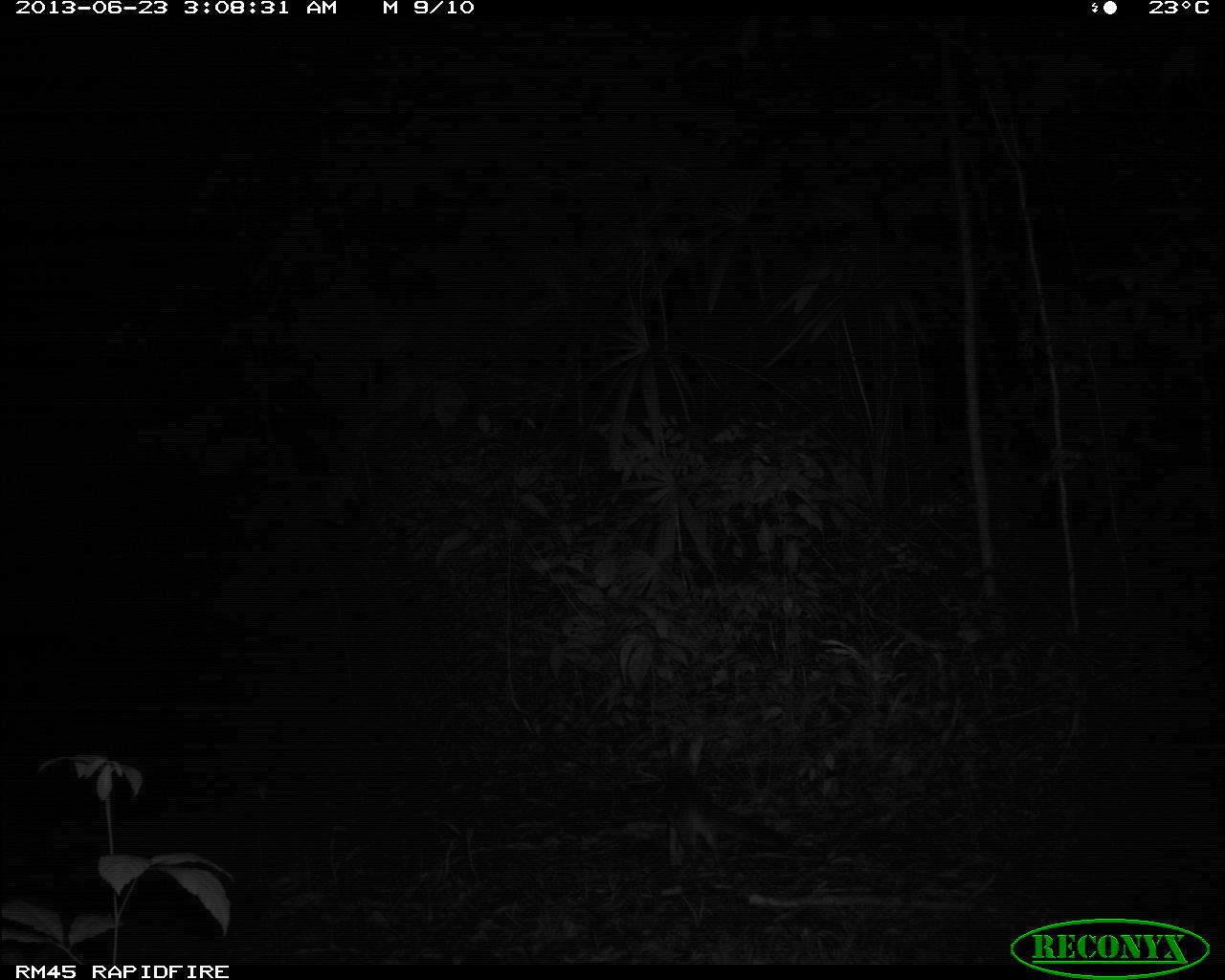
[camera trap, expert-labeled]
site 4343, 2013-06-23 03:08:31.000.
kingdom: Animalia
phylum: Chordata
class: Mammalia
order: Carnivora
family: Canidae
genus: Urocyon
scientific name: Urocyon cinereoargenteus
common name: gray fox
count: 1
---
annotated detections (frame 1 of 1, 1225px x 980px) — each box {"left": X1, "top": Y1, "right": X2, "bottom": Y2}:
urocyon cinereoargenteus: {"left": 658, "top": 766, "right": 792, "bottom": 871}